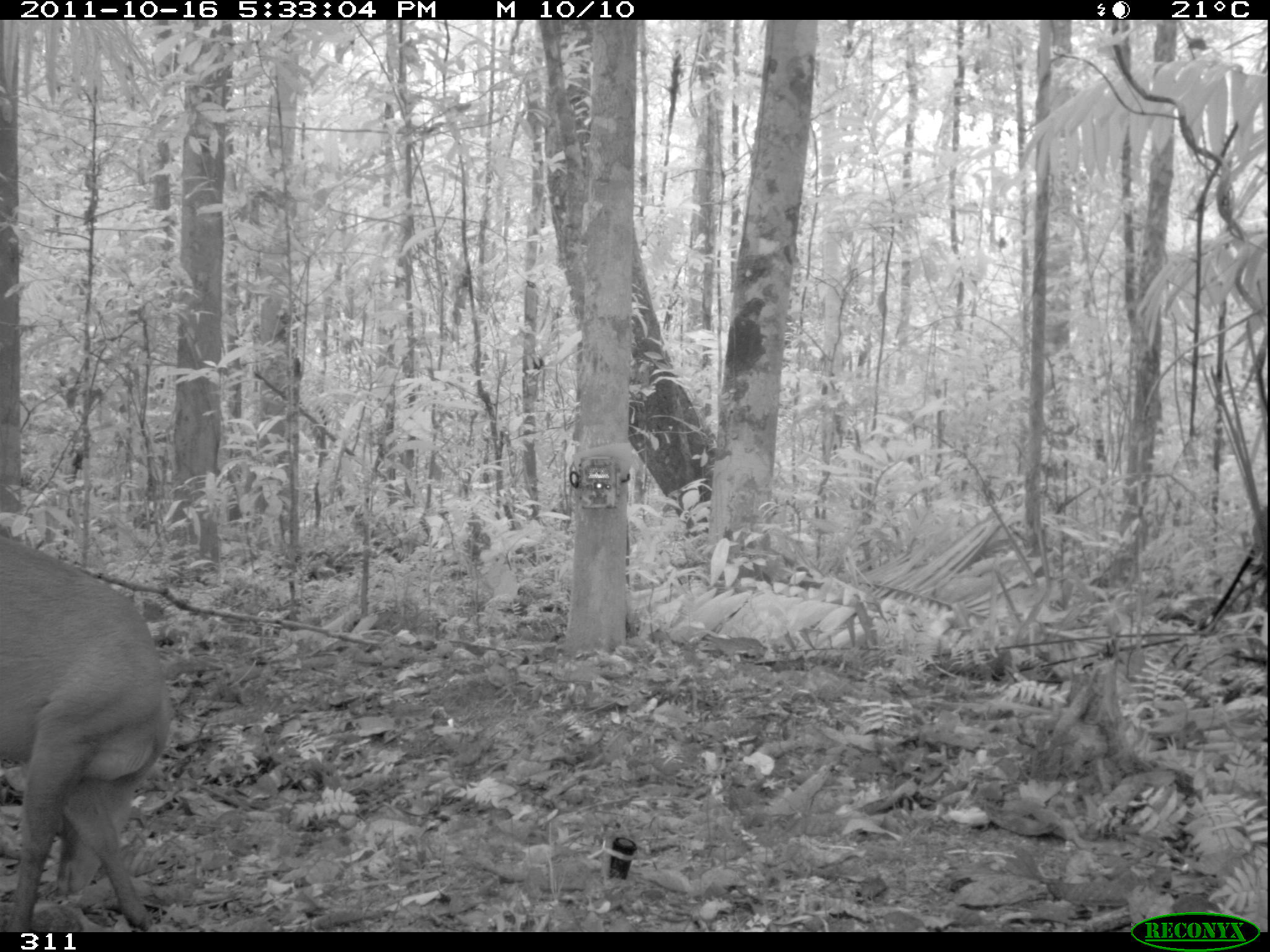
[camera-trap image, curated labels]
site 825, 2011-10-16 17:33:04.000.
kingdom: Animalia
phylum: Chordata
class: Mammalia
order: Artiodactyla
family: Cervidae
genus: Mazama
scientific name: Mazama americana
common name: red brocket